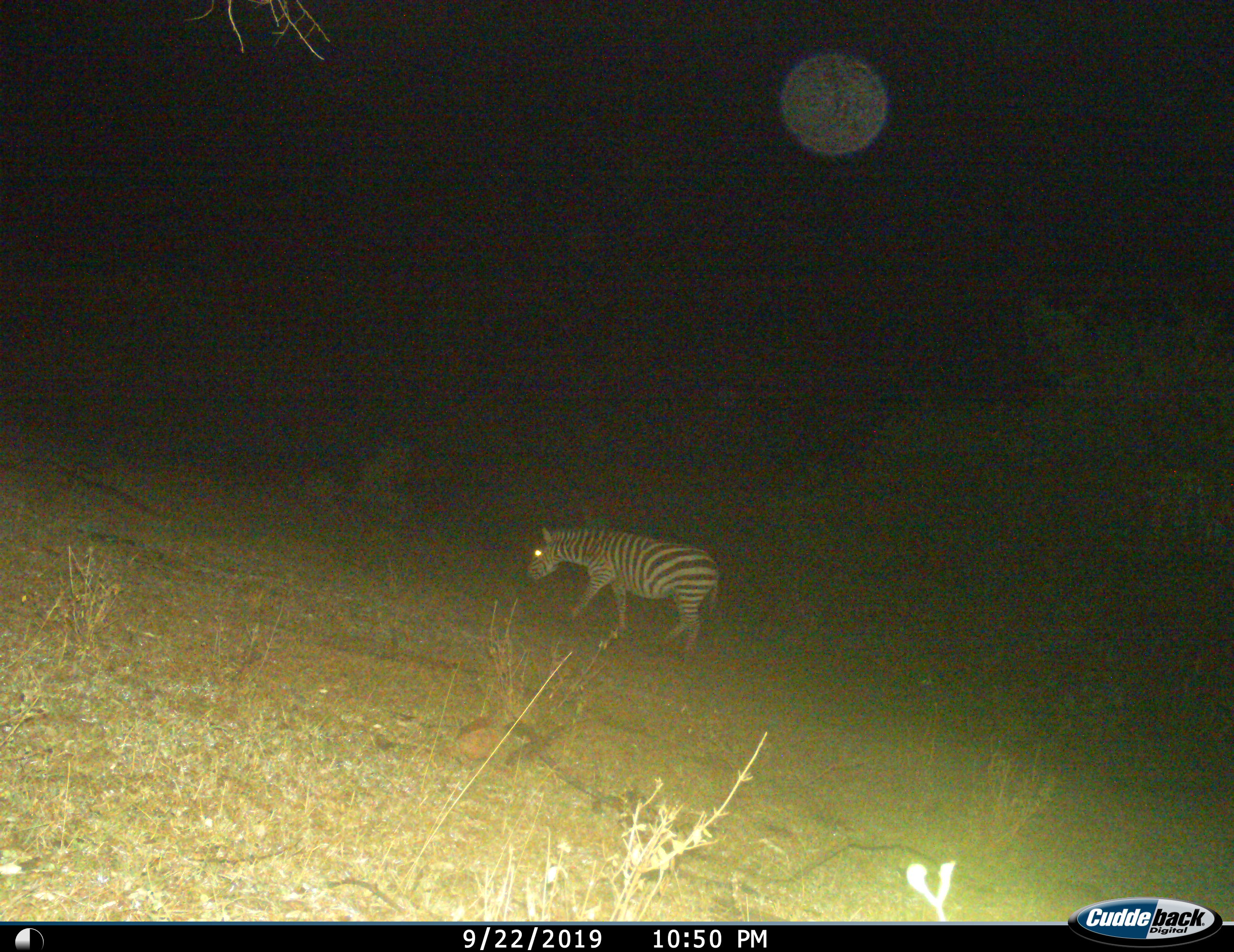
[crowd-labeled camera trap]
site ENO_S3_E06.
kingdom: Animalia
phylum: Chordata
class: Mammalia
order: Perissodactyla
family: Equidae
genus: Equus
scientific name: Equus quagga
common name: plains zebra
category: zebraplains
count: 1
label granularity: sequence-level